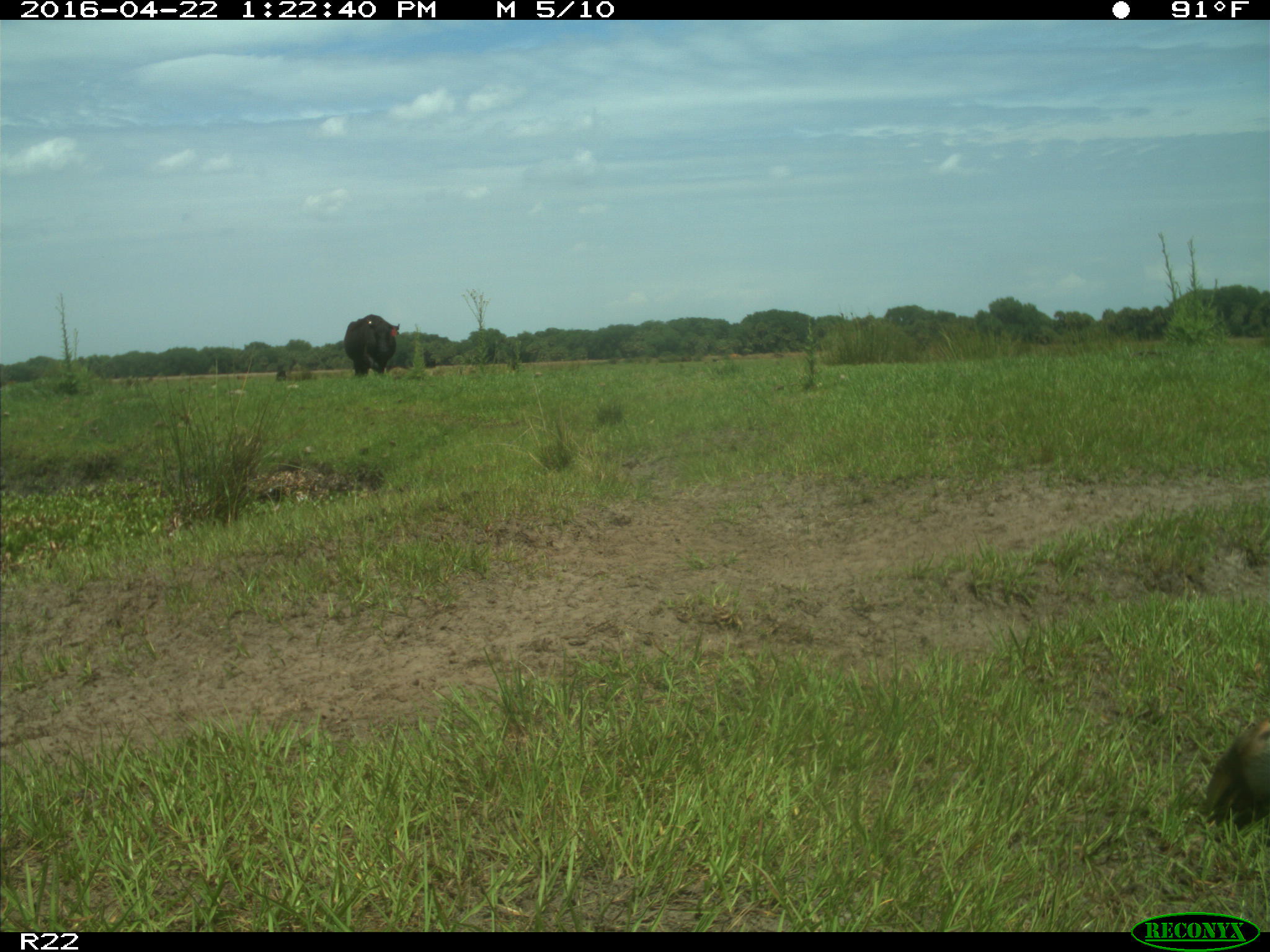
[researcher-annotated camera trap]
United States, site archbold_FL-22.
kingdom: Animalia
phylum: Chordata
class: Mammalia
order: Artiodactyla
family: Bovidae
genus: Bos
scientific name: Bos taurus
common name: domestic cow